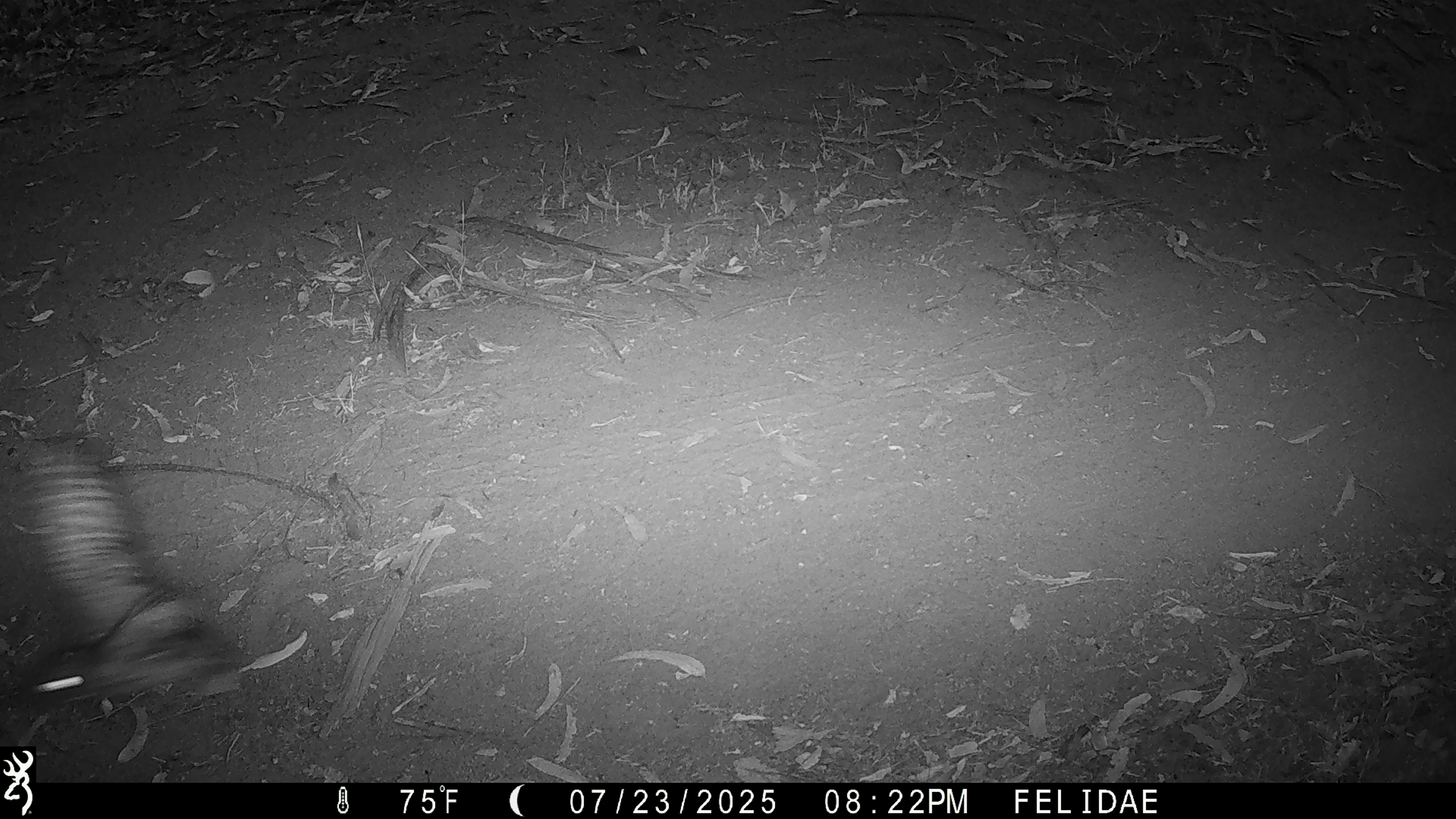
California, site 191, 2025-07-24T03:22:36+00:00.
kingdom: Animalia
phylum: Chordata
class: Aves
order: Caprimulgiformes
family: Caprimulgidae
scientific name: Caprimulgidae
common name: nightjar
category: unknown nightjar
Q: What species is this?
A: Unknown nightjar (nightjar) (Caprimulgidae).